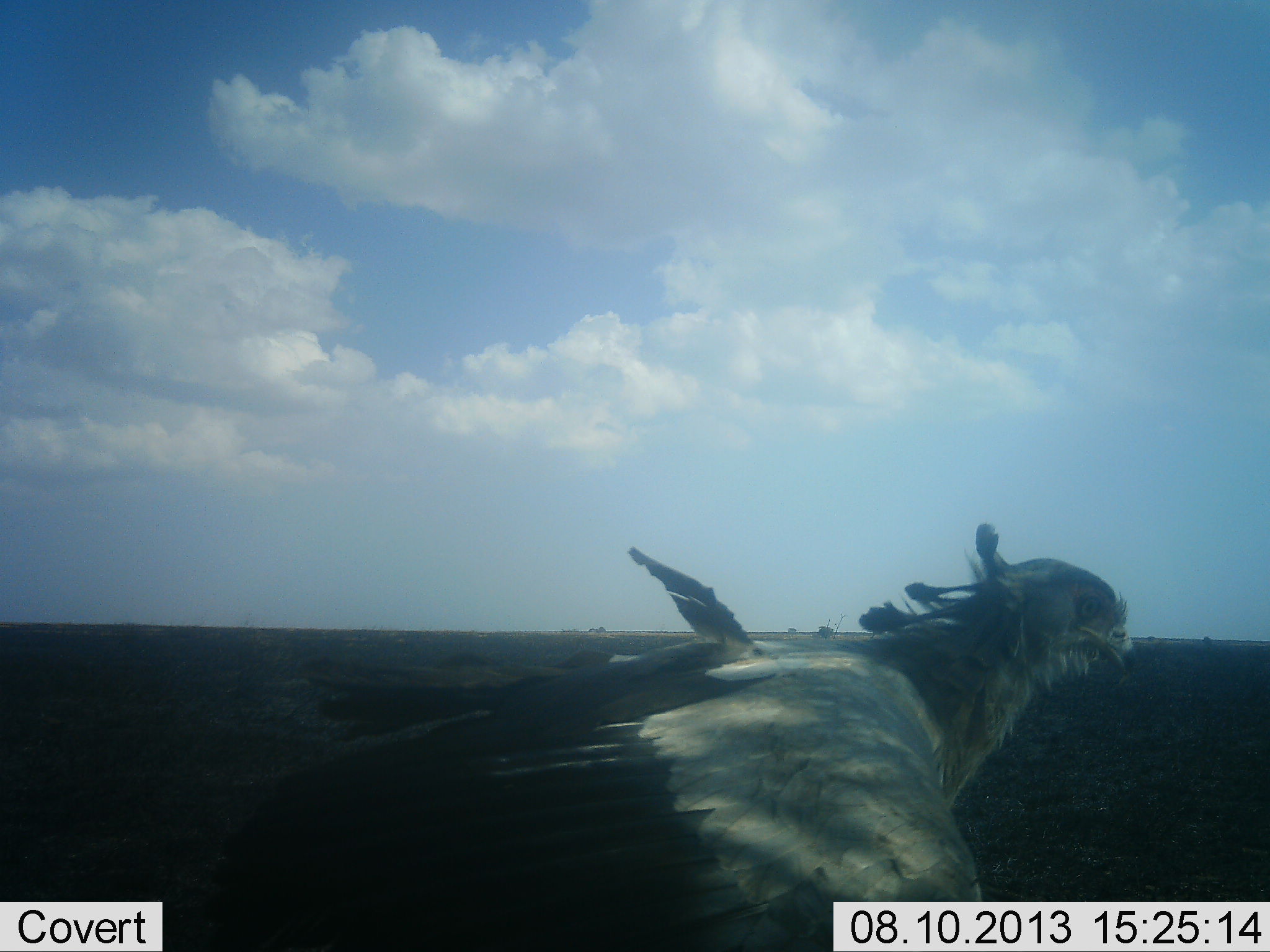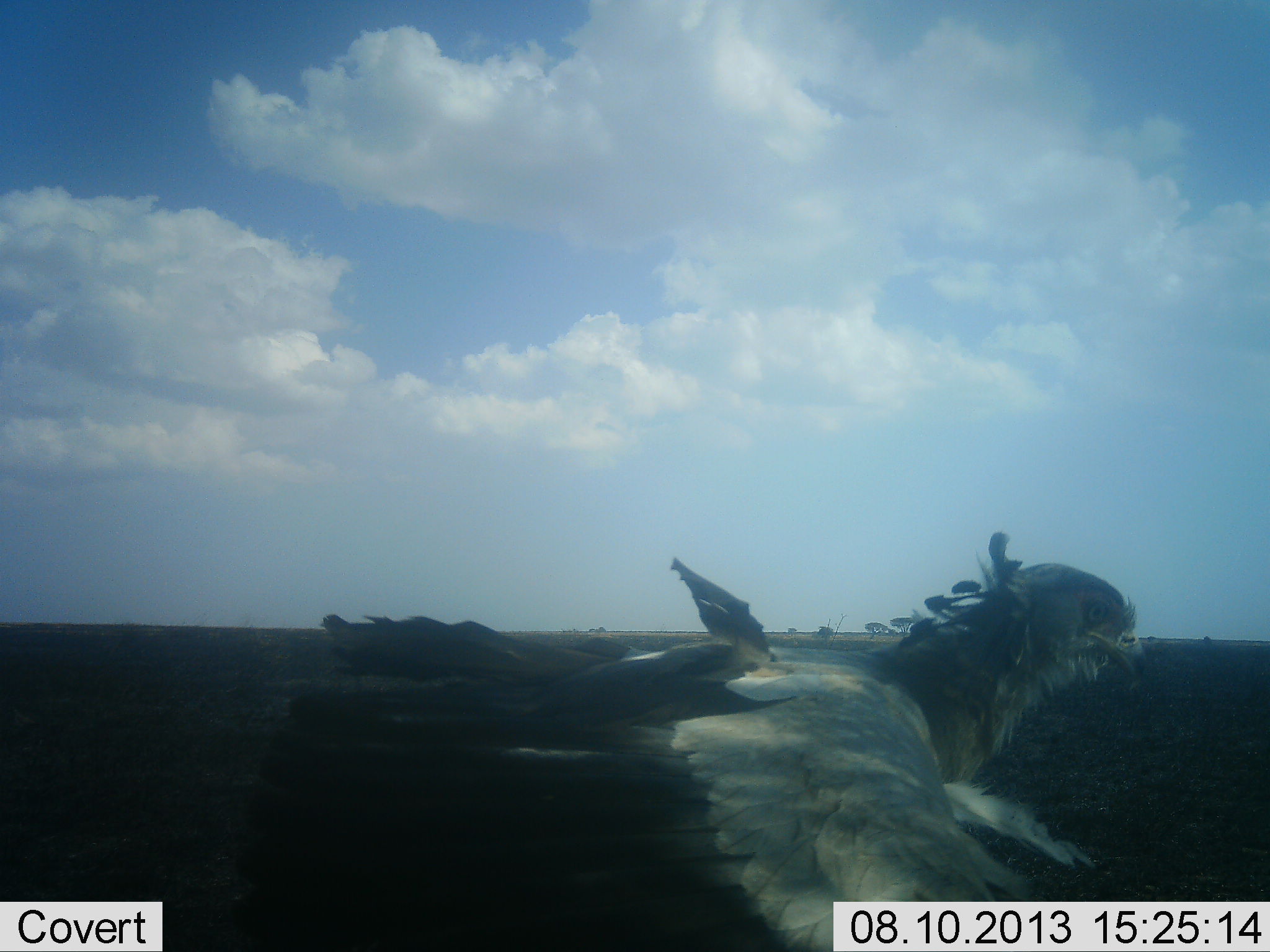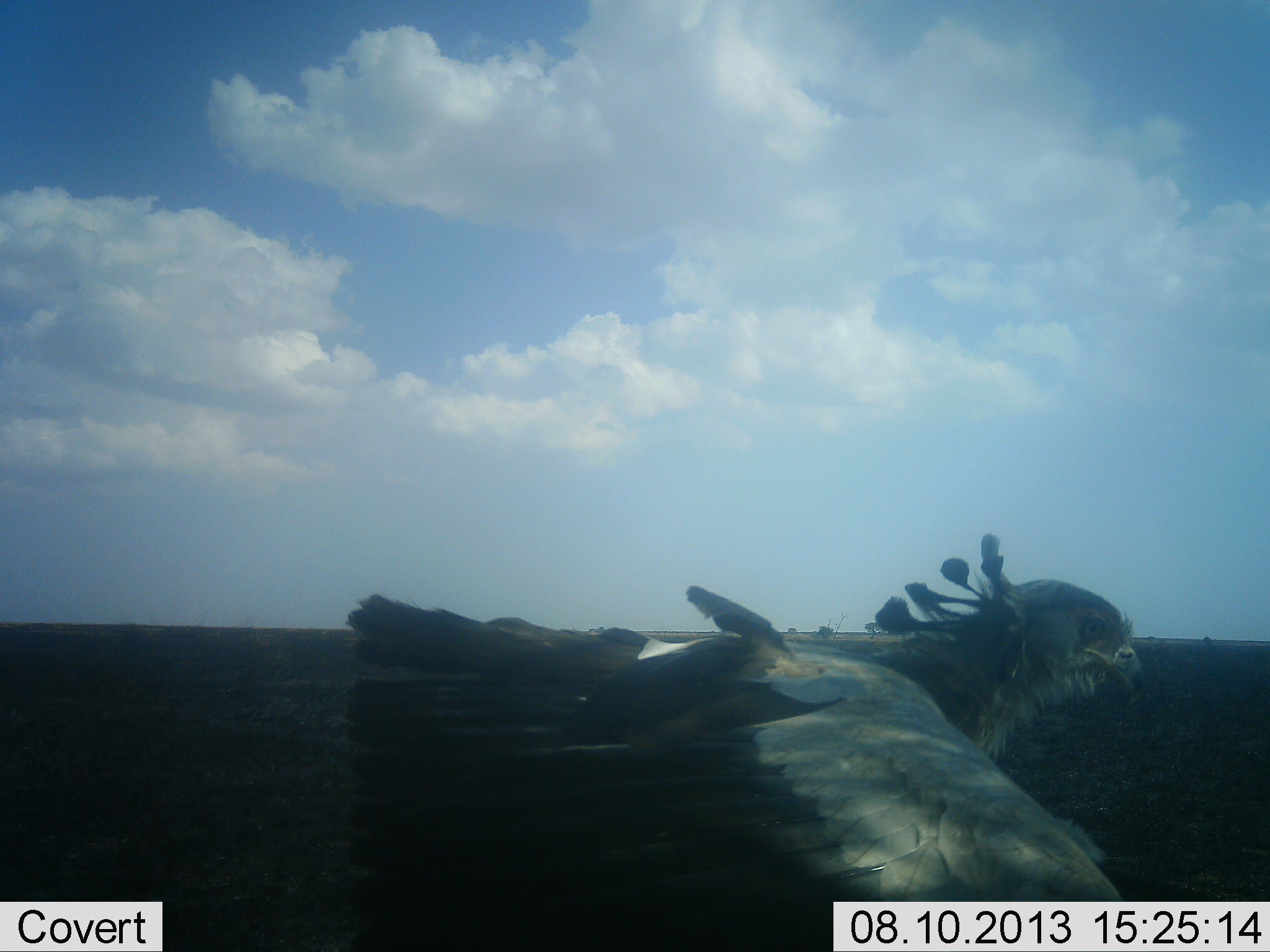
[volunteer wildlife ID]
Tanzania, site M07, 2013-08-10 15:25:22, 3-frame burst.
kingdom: Animalia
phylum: Chordata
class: Aves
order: Accipitriformes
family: Sagittariidae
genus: Sagittarius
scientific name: Sagittarius serpentarius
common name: secretary bird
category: secretarybird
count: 1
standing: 70%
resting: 0%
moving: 30%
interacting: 0%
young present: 0%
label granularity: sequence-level